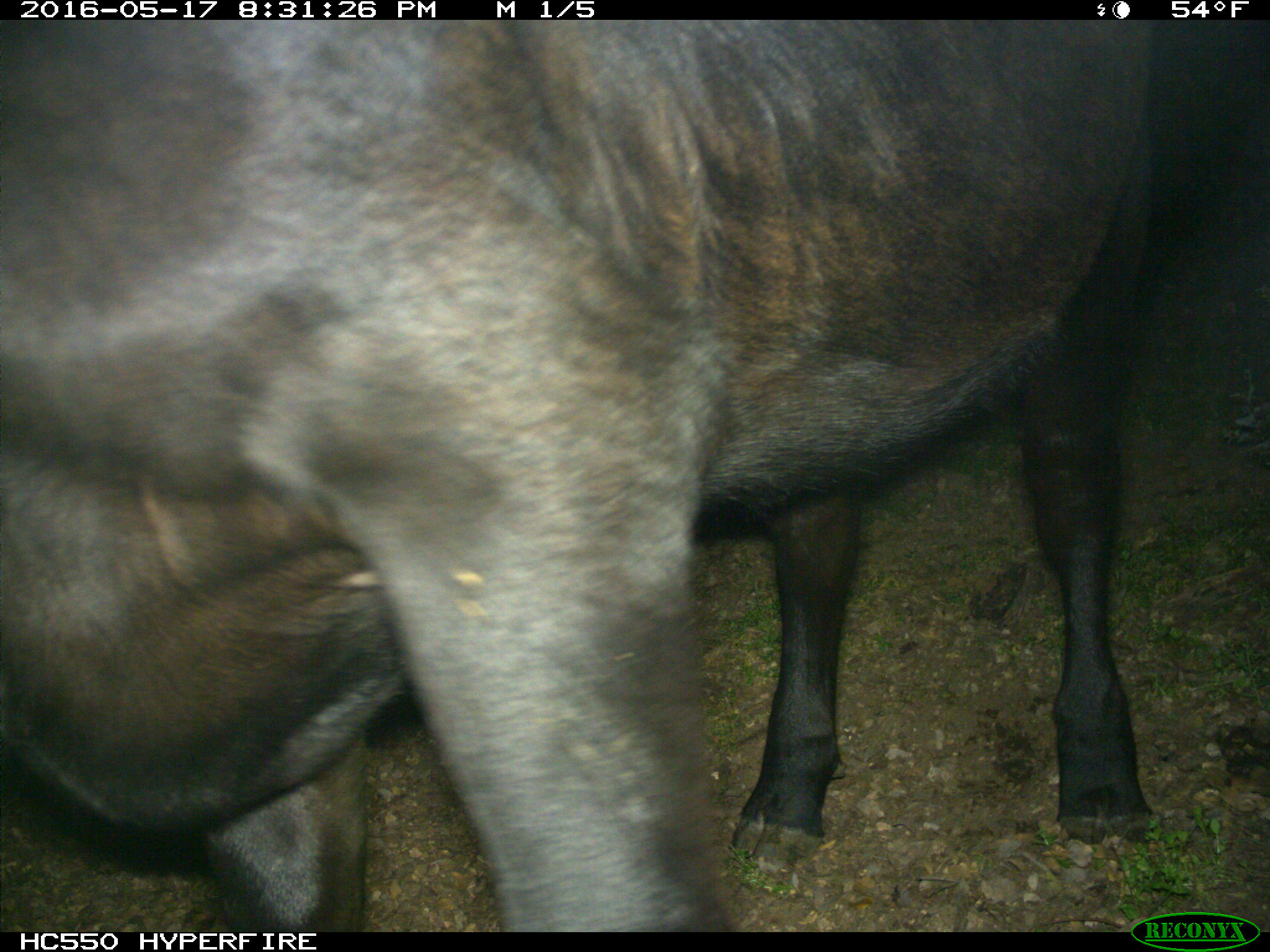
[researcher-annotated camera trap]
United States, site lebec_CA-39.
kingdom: Animalia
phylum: Chordata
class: Mammalia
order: Artiodactyla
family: Bovidae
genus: Bos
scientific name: Bos taurus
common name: domestic cow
Bos taurus (domestic cow).